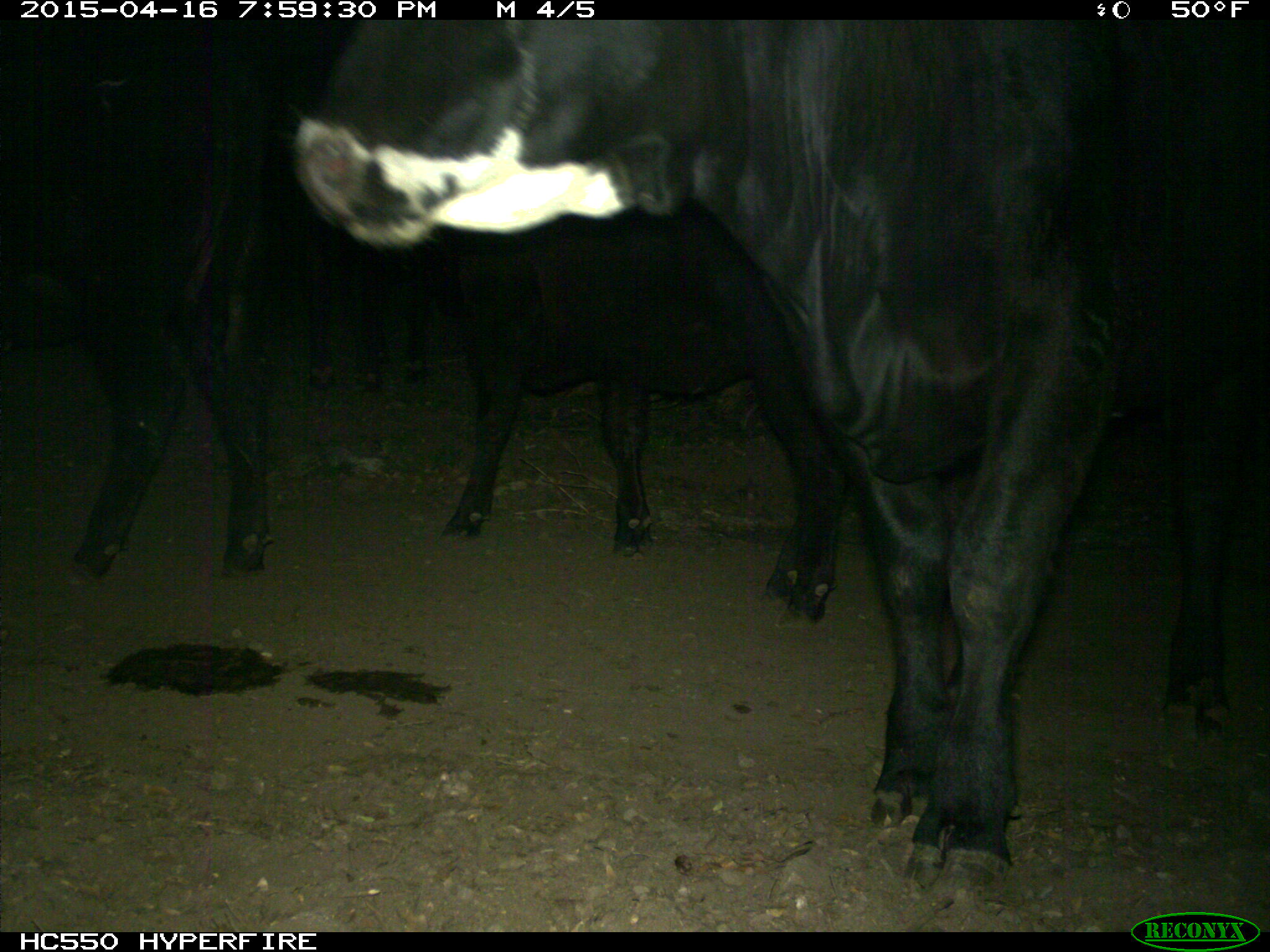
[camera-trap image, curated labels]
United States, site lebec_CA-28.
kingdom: Animalia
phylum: Chordata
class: Mammalia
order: Artiodactyla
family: Bovidae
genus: Bos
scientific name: Bos taurus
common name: domestic cow